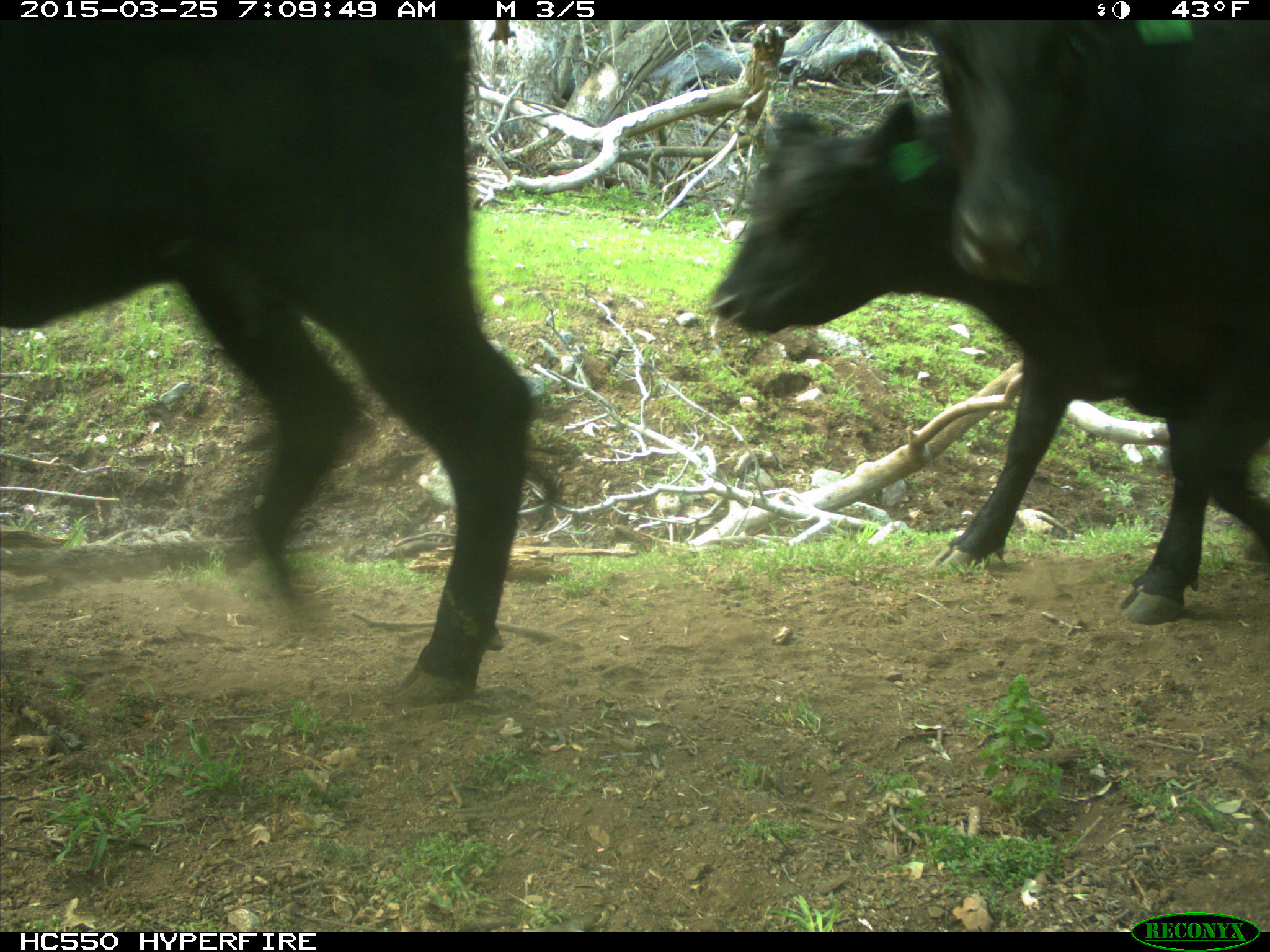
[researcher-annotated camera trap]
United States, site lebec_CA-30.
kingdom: Animalia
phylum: Chordata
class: Mammalia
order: Artiodactyla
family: Bovidae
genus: Bos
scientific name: Bos taurus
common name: domestic cow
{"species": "Bos taurus (domestic cow)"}